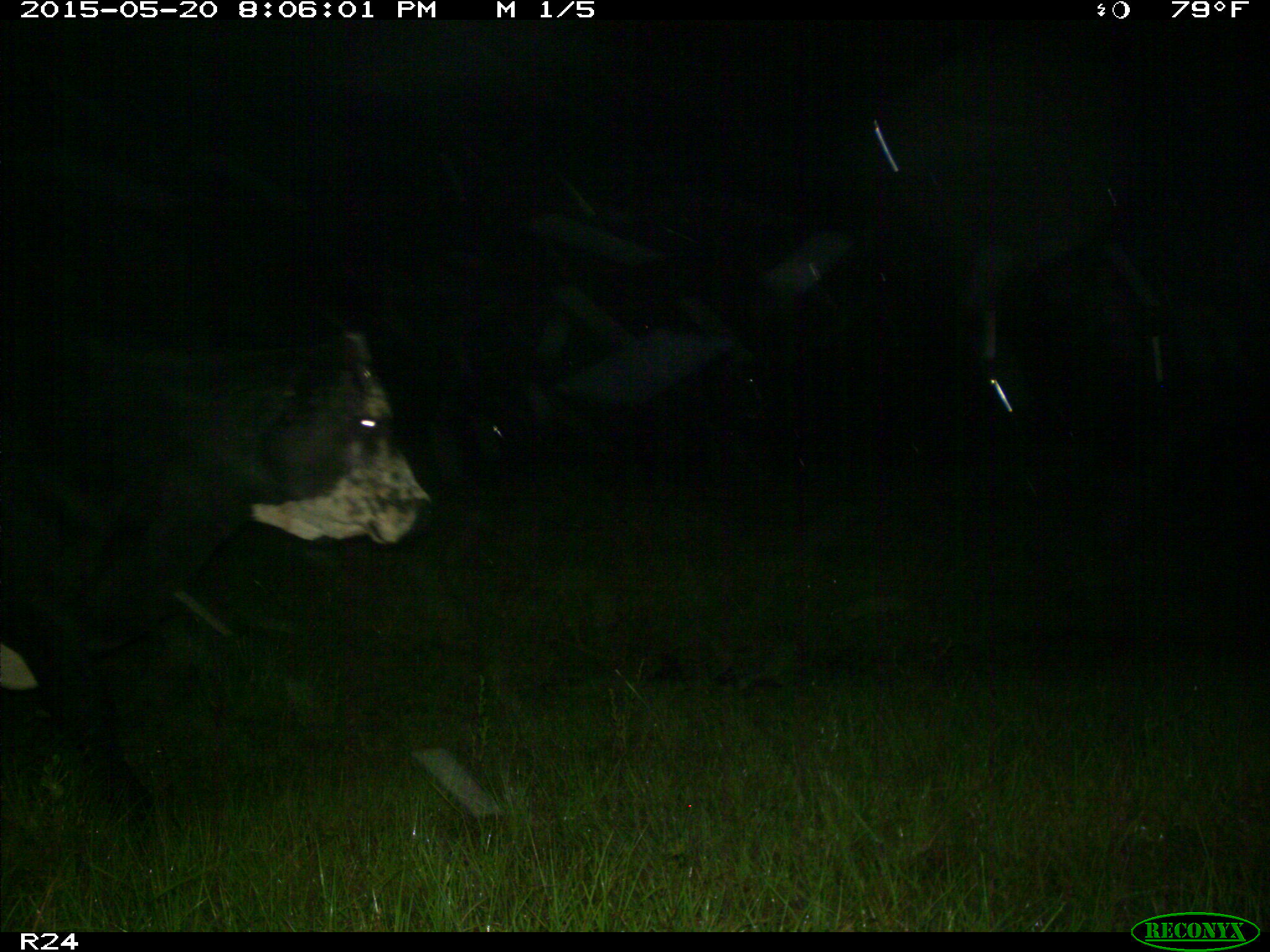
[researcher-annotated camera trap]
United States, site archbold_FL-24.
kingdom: Animalia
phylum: Chordata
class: Mammalia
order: Artiodactyla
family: Bovidae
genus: Bos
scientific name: Bos taurus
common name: domestic cow